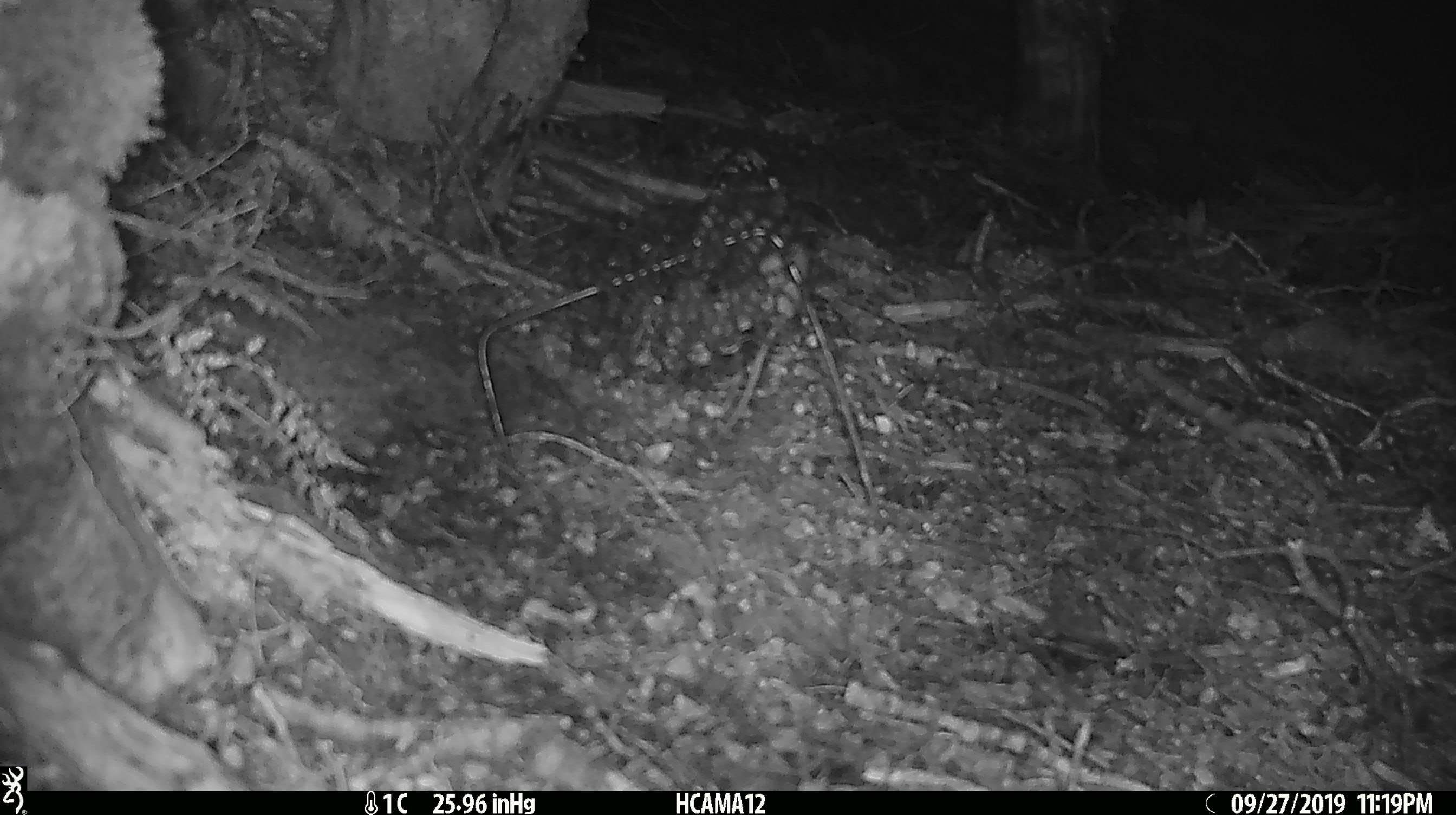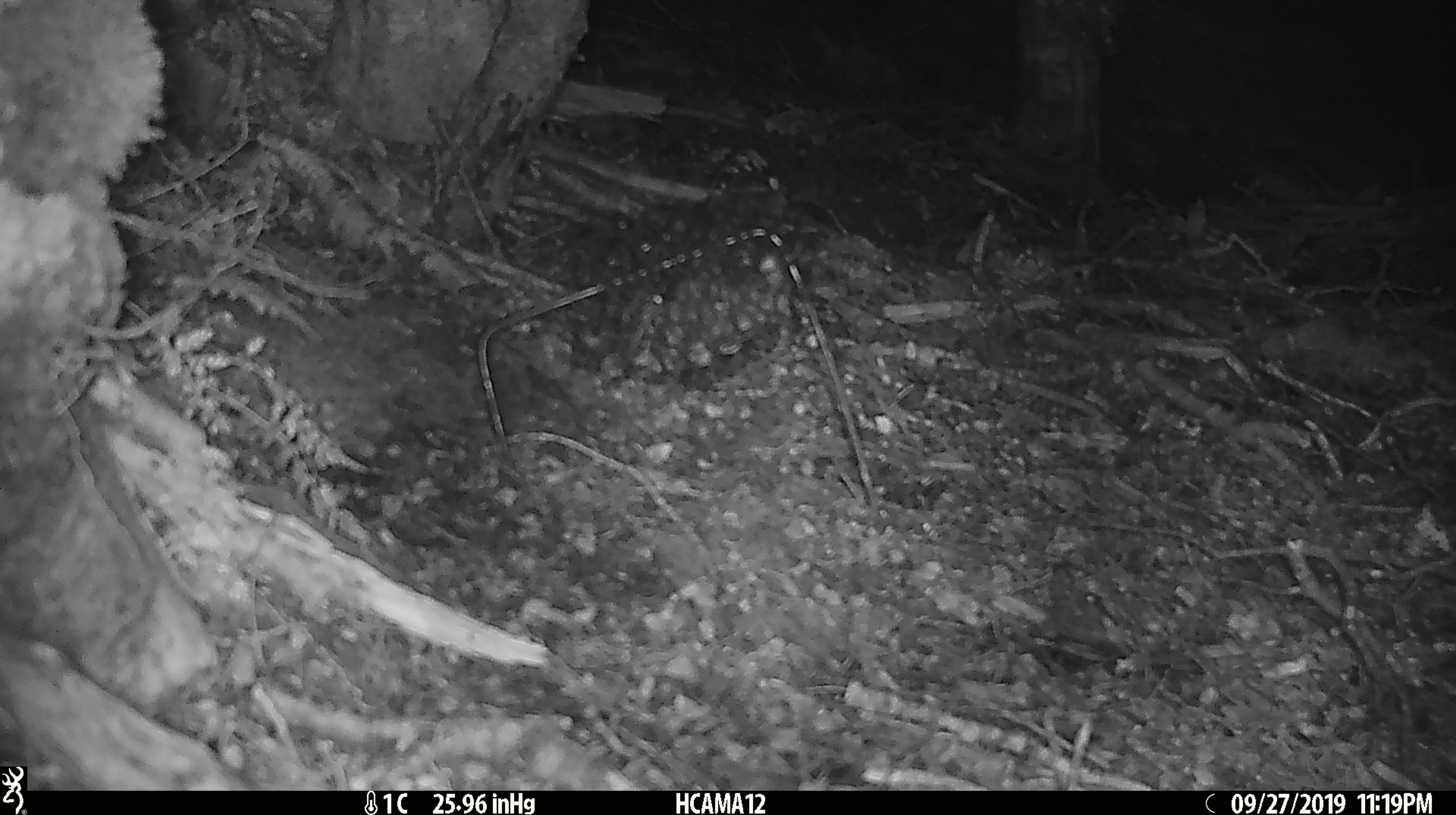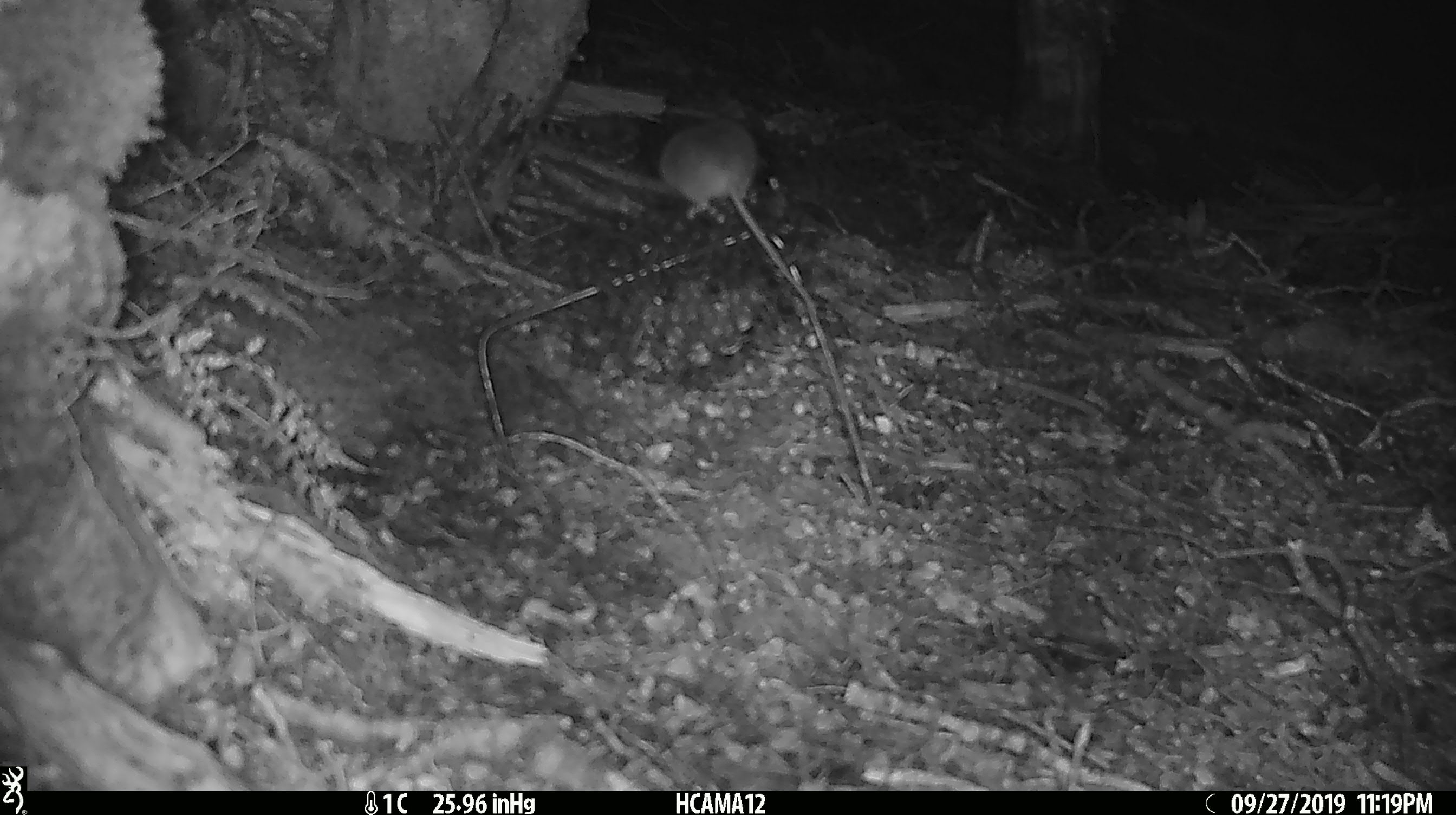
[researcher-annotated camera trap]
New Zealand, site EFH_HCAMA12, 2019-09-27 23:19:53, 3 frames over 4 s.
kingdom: Animalia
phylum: Chordata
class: Mammalia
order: Rodentia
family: Muridae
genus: Mus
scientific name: Mus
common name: mouse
Mouse (Mus).